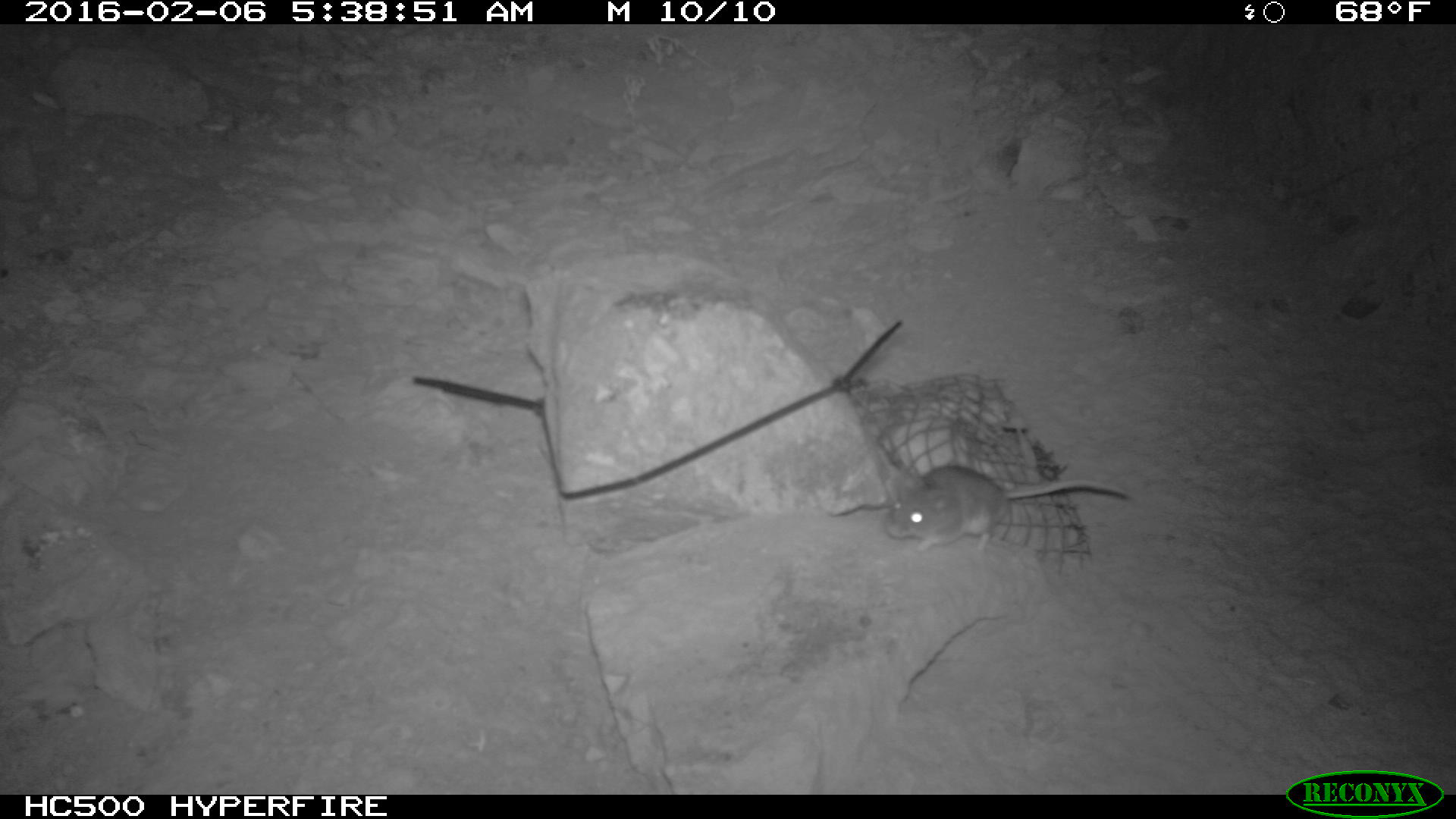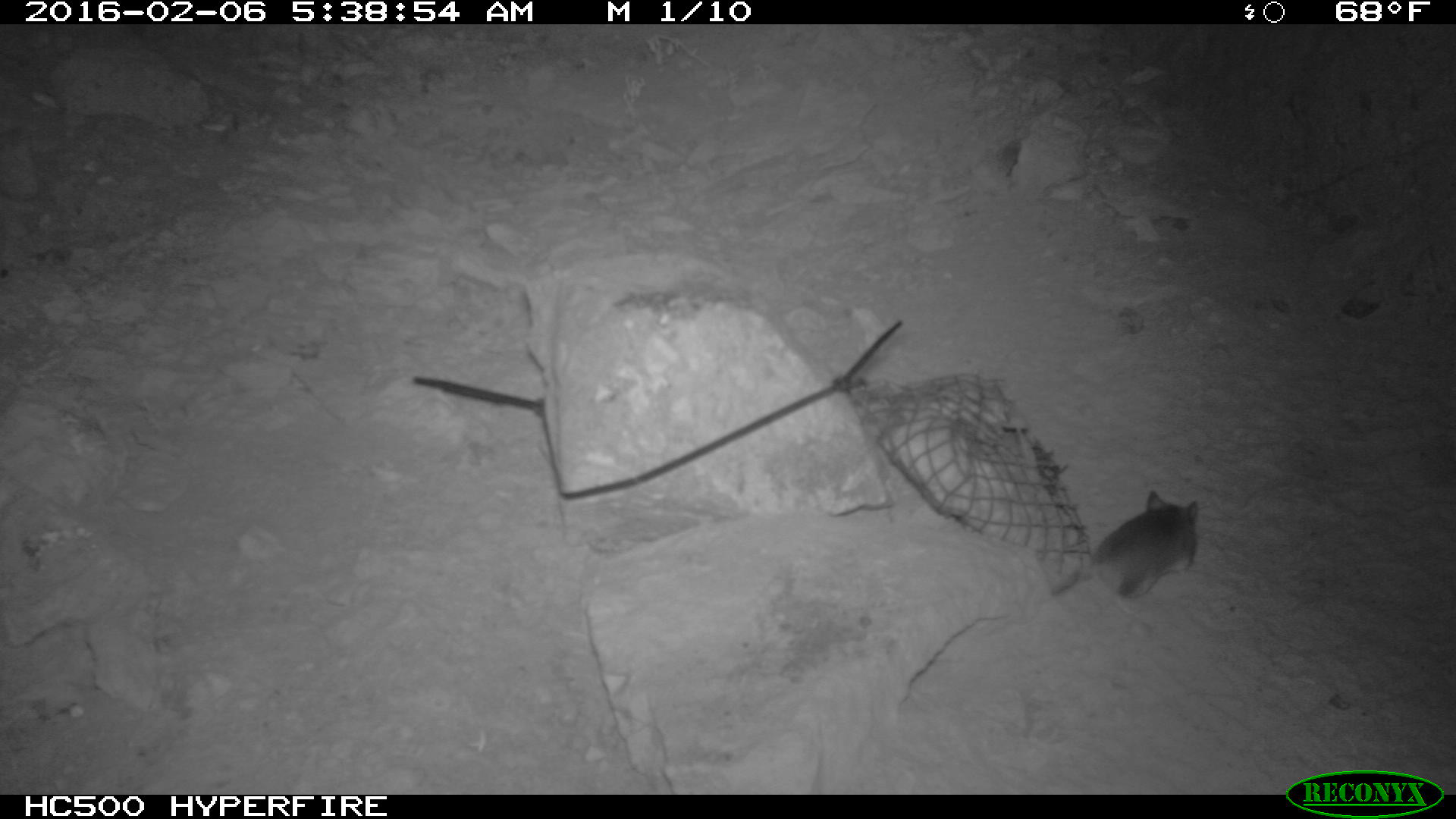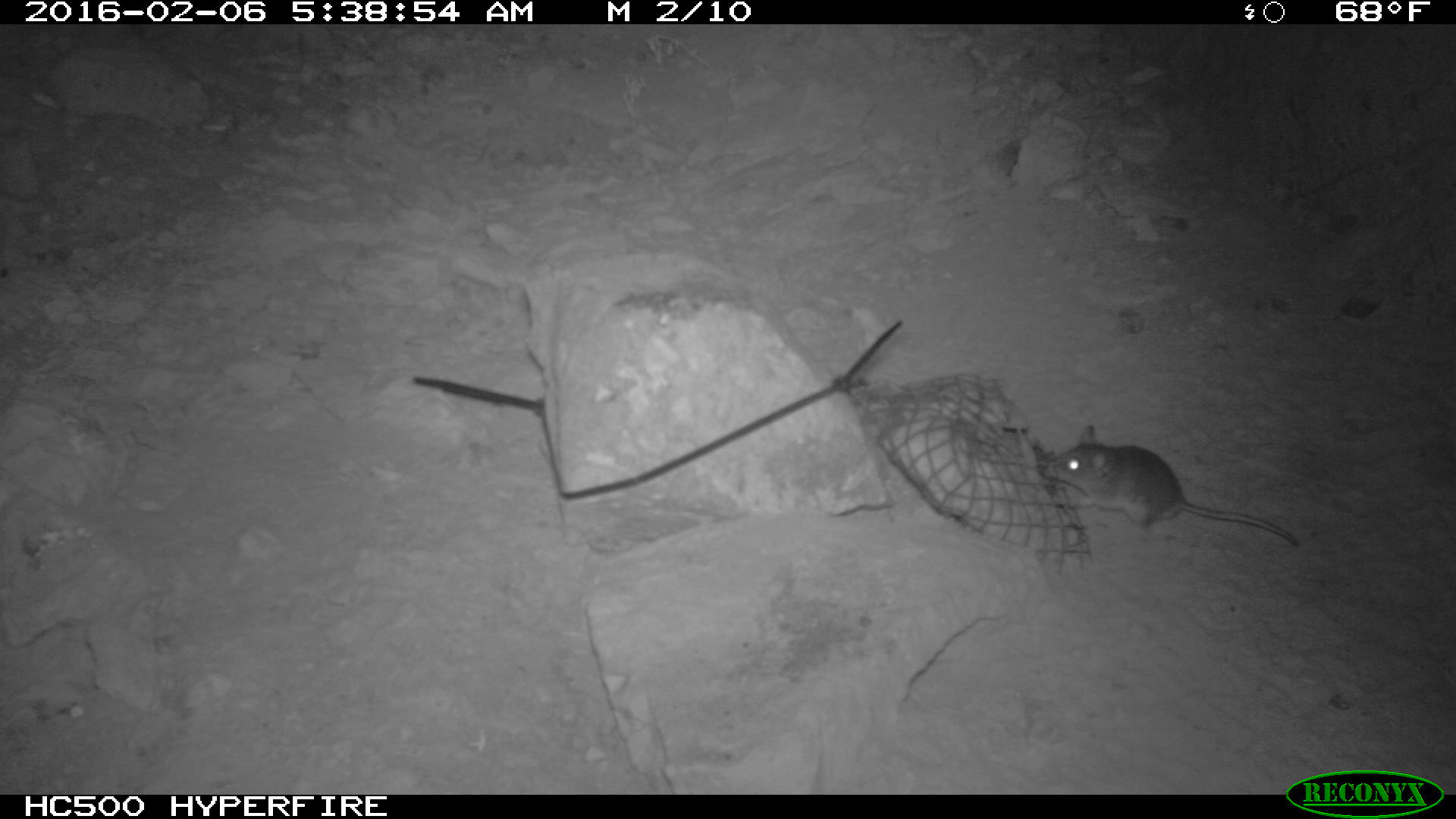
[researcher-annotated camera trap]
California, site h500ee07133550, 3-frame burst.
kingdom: Animalia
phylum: Chordata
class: Mammalia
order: Rodentia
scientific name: Rodentia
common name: rodent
Rodent (Rodentia).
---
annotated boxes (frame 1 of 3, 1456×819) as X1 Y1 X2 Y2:
rodent: 883 463 1129 558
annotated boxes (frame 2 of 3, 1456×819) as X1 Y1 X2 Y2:
rodent: 1042 490 1206 601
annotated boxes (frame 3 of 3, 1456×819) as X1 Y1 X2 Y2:
rodent: 1038 425 1300 551